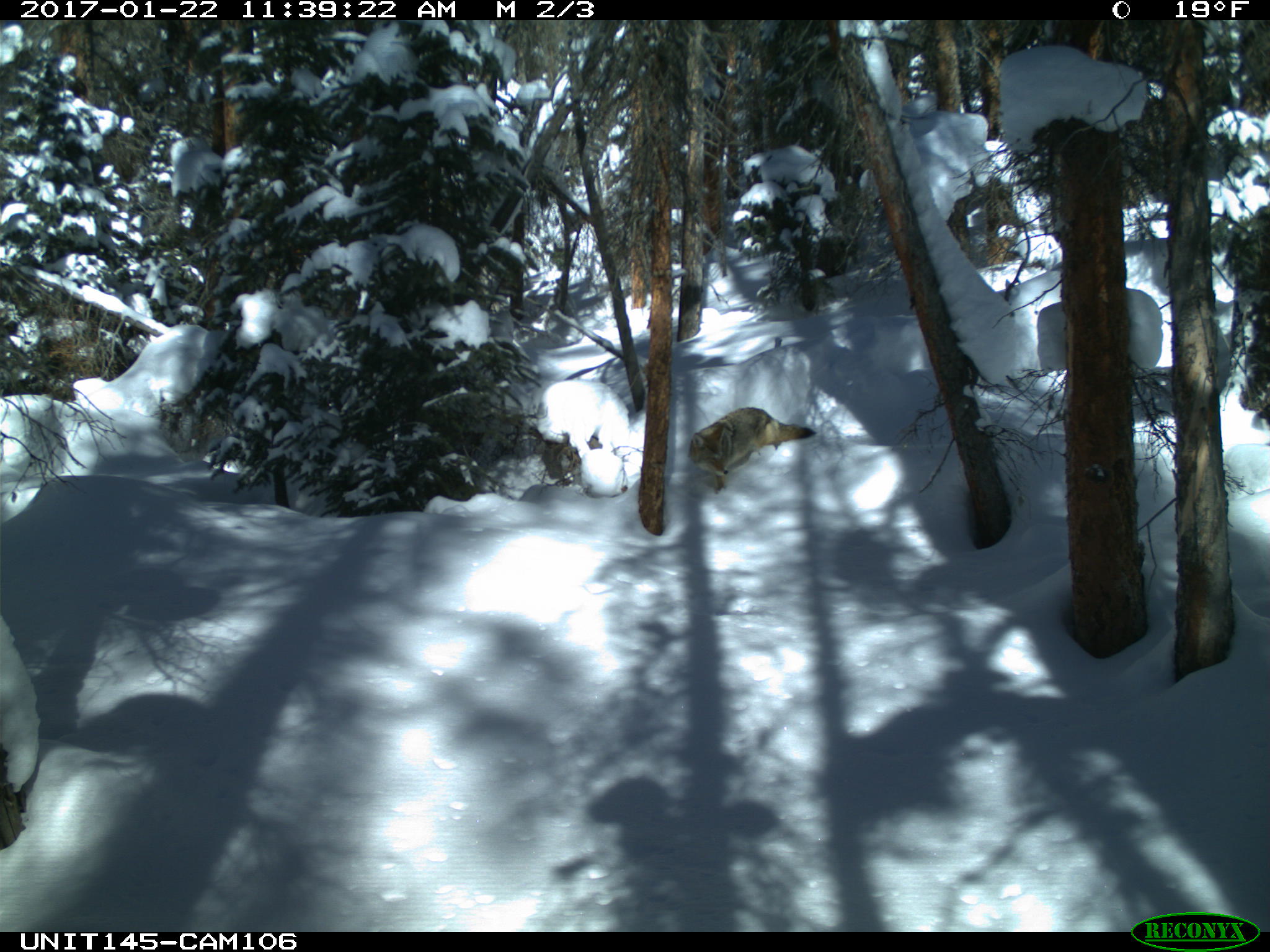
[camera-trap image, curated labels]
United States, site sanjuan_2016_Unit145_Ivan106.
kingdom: Animalia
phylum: Chordata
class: Mammalia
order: Carnivora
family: Canidae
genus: Canis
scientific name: Canis latrans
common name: coyote